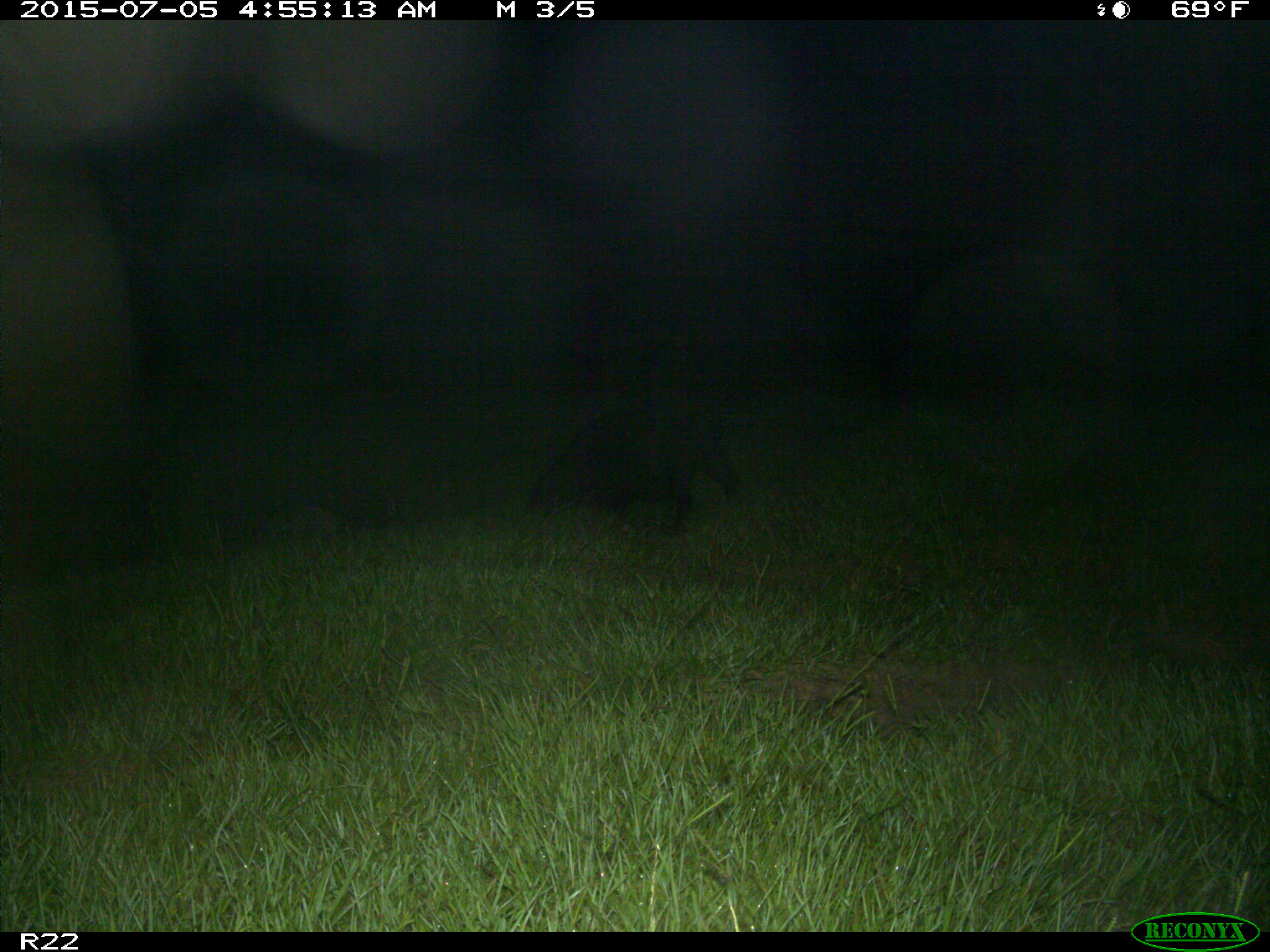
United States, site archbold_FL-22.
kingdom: Animalia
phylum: Chordata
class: Mammalia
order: Artiodactyla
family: Bovidae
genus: Bos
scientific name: Bos taurus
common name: domestic cow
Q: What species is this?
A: Bos taurus (domestic cow).